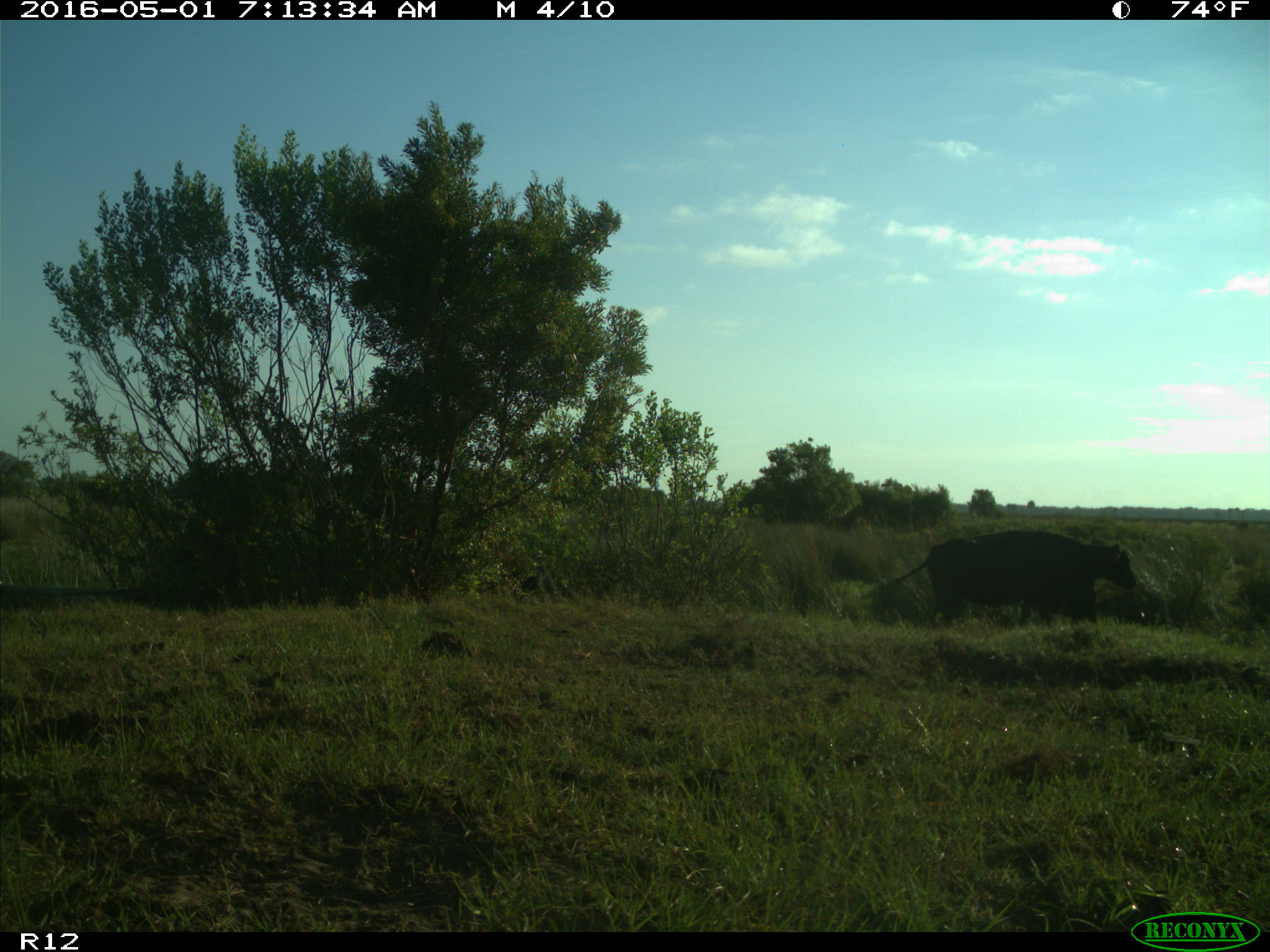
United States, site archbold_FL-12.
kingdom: Animalia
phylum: Chordata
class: Mammalia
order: Artiodactyla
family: Bovidae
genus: Bos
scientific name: Bos taurus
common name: domestic cow